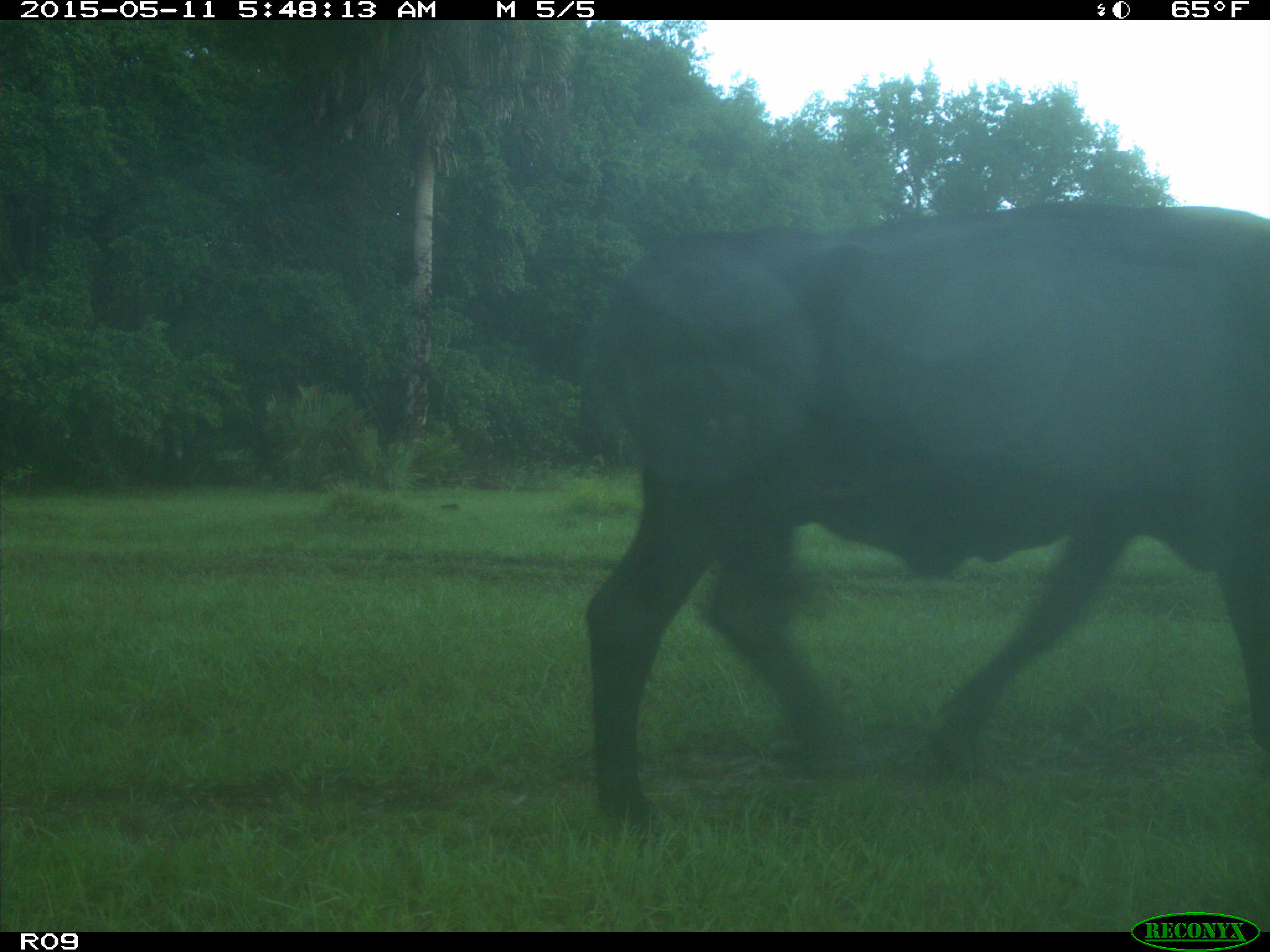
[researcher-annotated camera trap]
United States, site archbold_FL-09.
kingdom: Animalia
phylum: Chordata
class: Mammalia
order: Artiodactyla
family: Bovidae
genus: Bos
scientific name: Bos taurus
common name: domestic cow